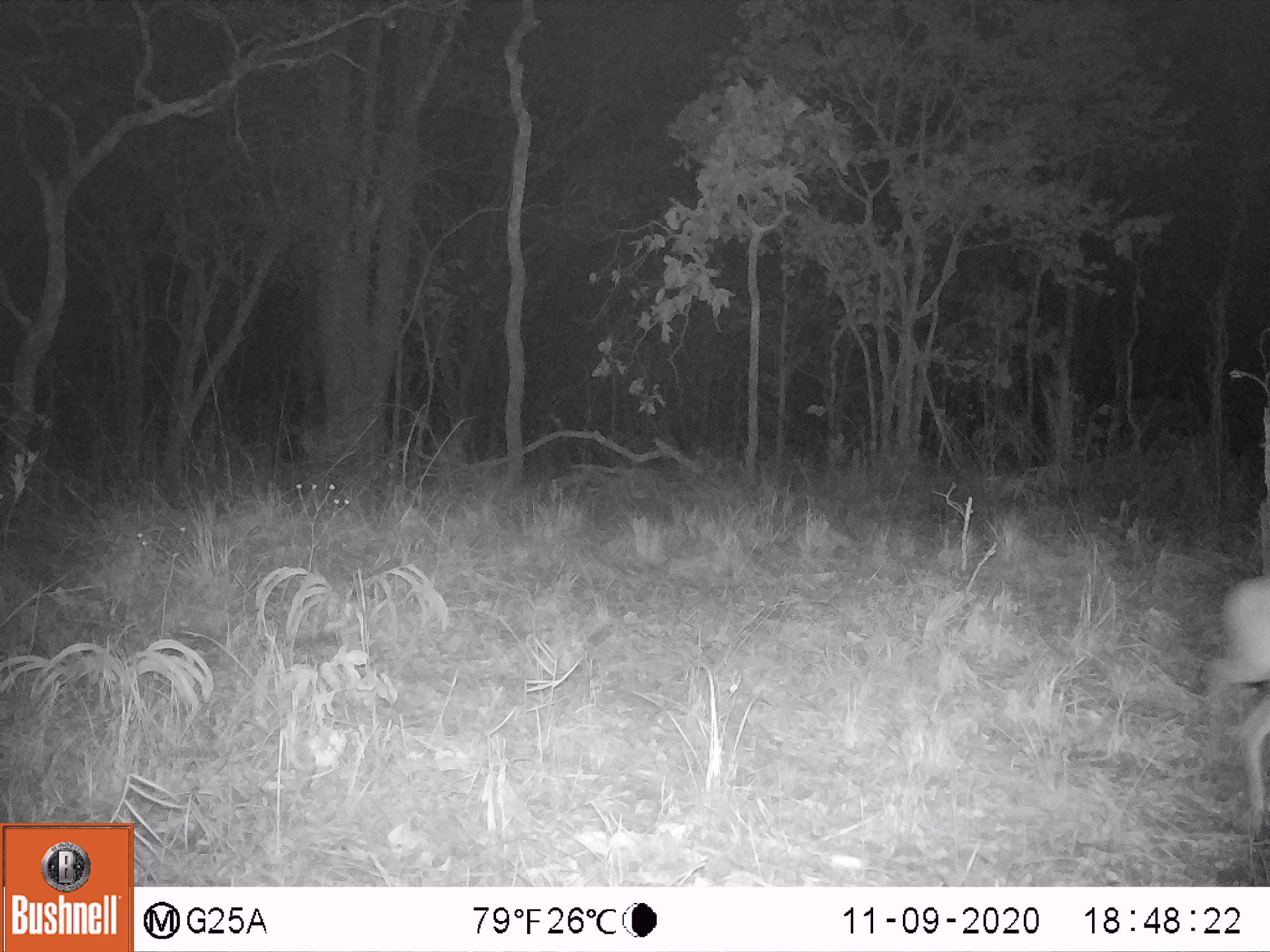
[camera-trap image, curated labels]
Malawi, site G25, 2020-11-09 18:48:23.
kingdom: Animalia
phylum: Chordata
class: Mammalia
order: Artiodactyla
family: Bovidae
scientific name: Antilopinae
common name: small antelope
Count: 1.